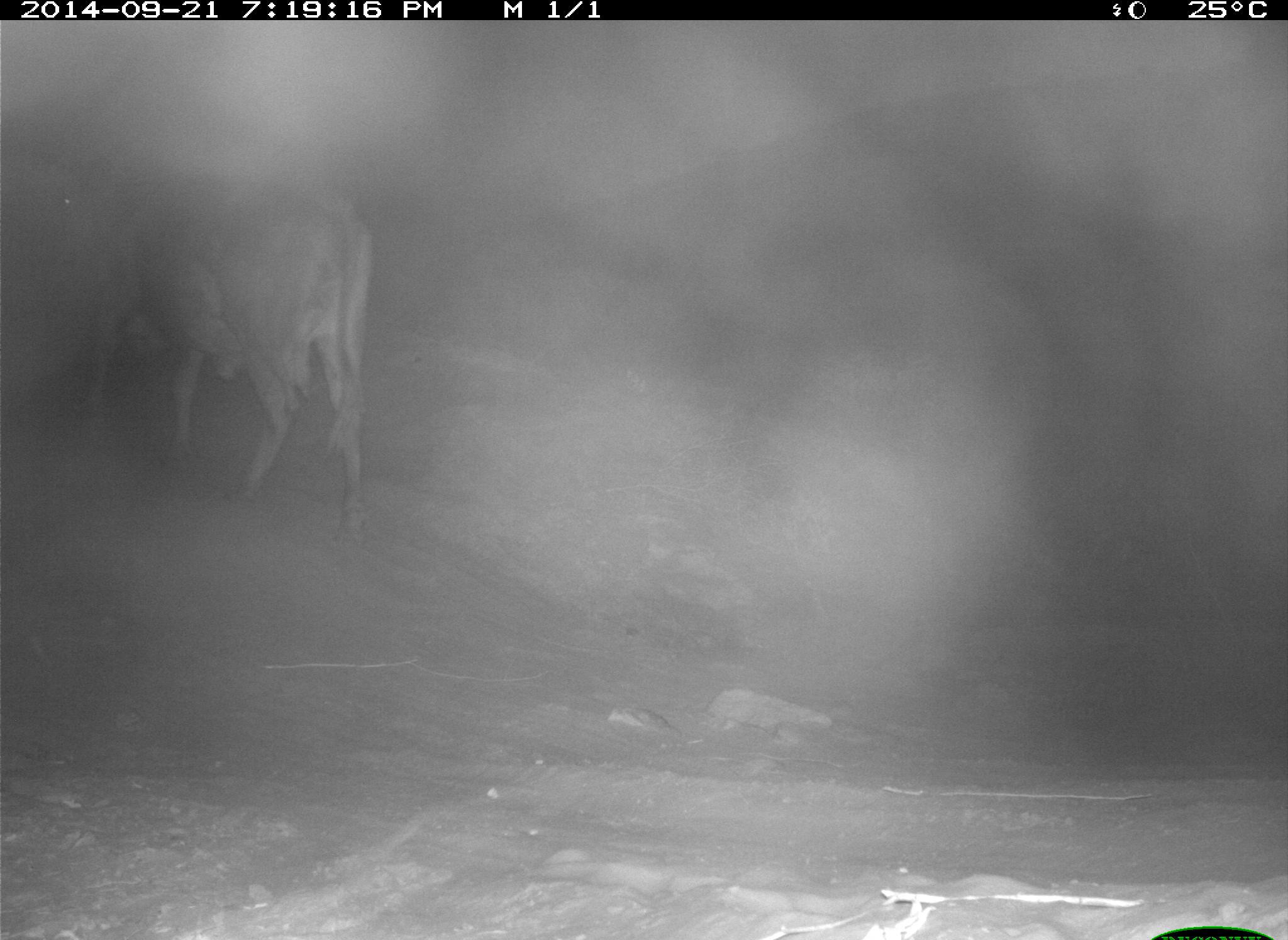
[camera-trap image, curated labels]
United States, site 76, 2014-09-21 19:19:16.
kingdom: Animalia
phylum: Chordata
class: Mammalia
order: Artiodactyla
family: Bovidae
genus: Bos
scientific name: Bos taurus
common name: cow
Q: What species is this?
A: Cow (Bos taurus).